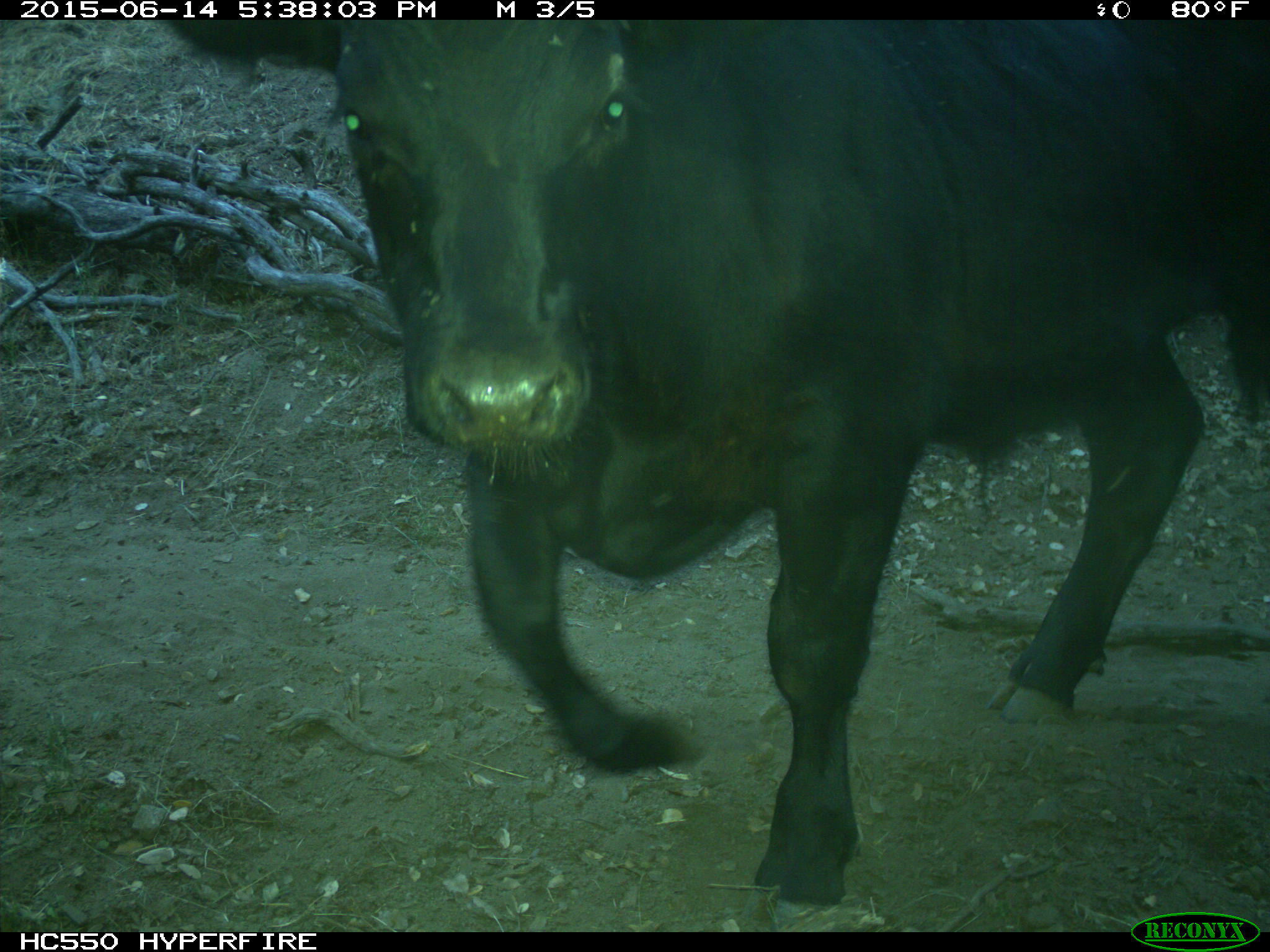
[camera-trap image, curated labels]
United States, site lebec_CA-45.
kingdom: Animalia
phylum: Chordata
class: Mammalia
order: Artiodactyla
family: Bovidae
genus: Bos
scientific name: Bos taurus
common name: domestic cow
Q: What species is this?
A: Bos taurus (domestic cow).